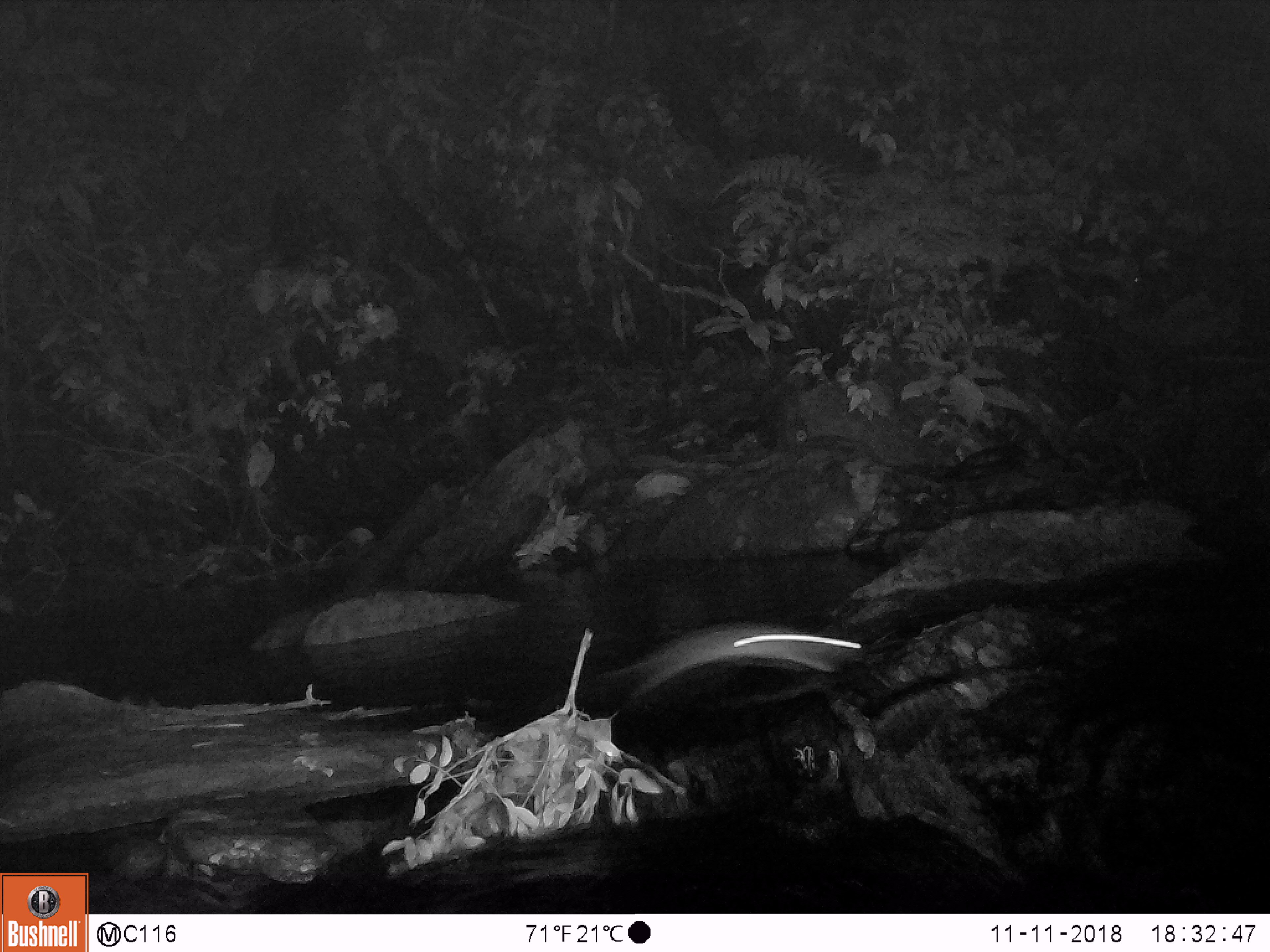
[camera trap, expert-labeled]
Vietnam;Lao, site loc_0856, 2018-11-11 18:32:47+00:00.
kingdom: Animalia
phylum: Chordata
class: Mammalia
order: Rodentia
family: Muridae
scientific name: Muridae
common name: old-world mice and rats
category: unidentified murid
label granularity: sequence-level